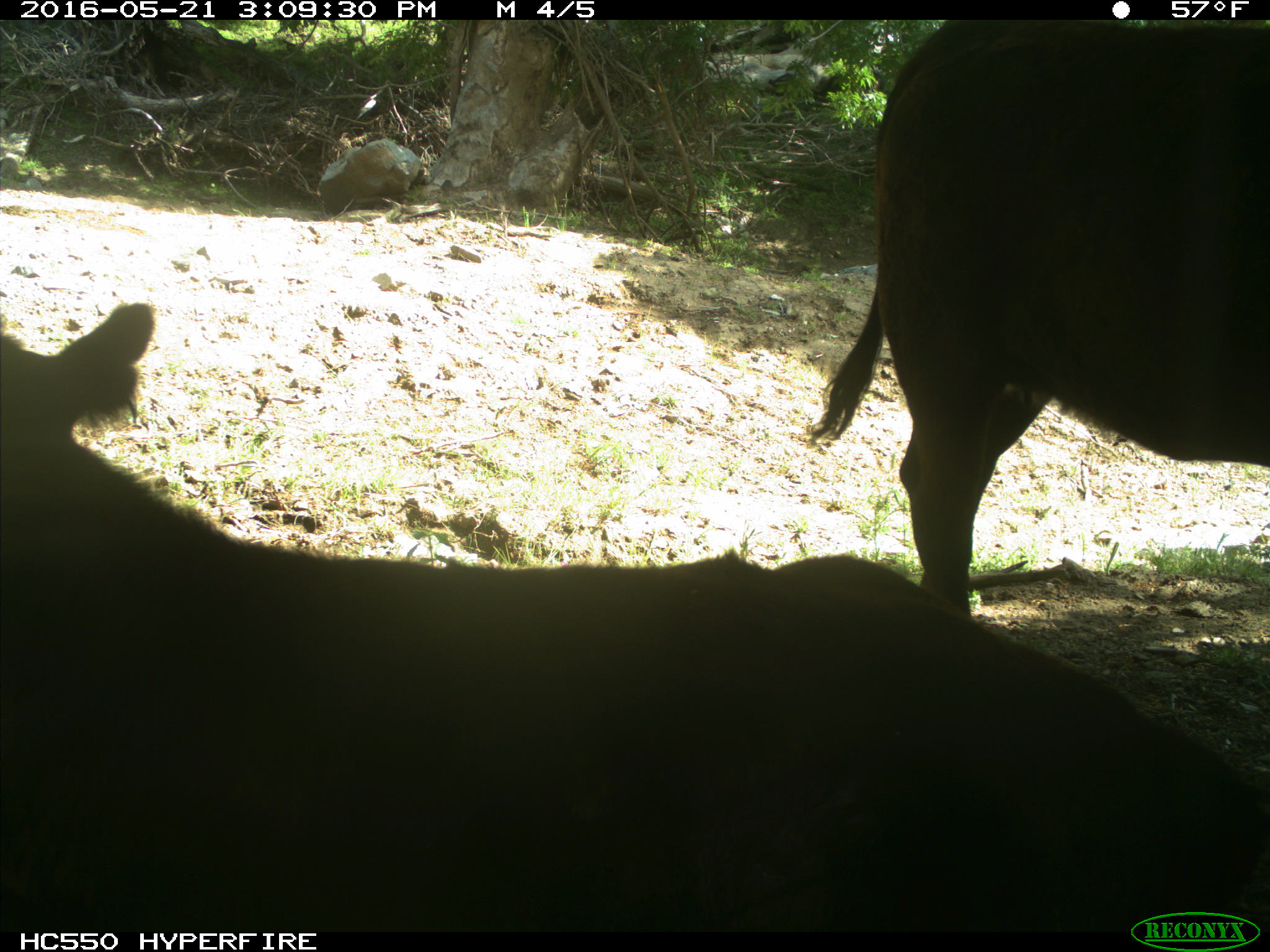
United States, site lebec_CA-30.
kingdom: Animalia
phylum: Chordata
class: Mammalia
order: Artiodactyla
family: Bovidae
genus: Bos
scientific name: Bos taurus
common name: domestic cow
Bos taurus (domestic cow).